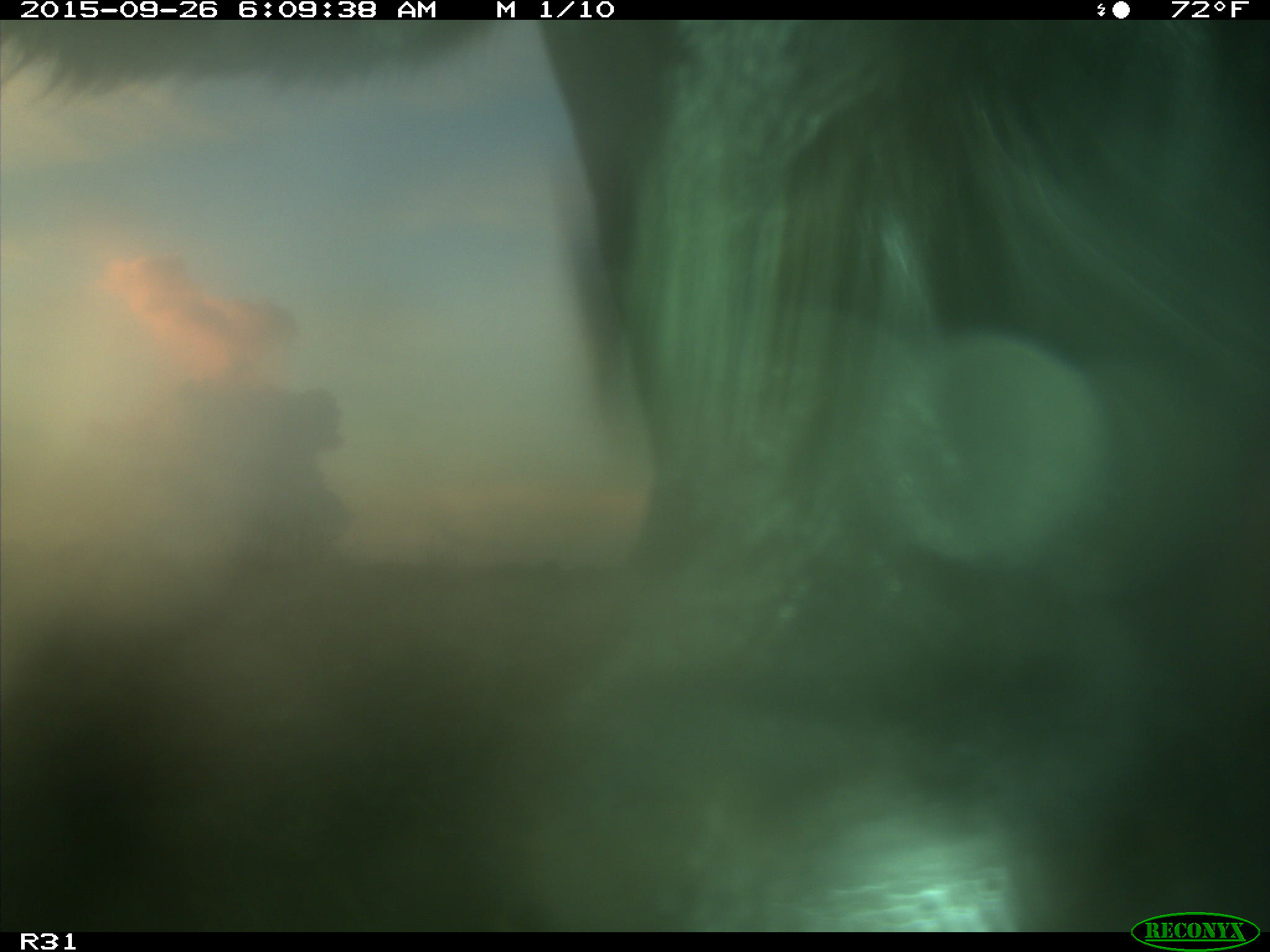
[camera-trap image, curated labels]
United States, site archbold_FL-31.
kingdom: Animalia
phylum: Chordata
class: Mammalia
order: Artiodactyla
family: Bovidae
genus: Bos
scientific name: Bos taurus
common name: domestic cow